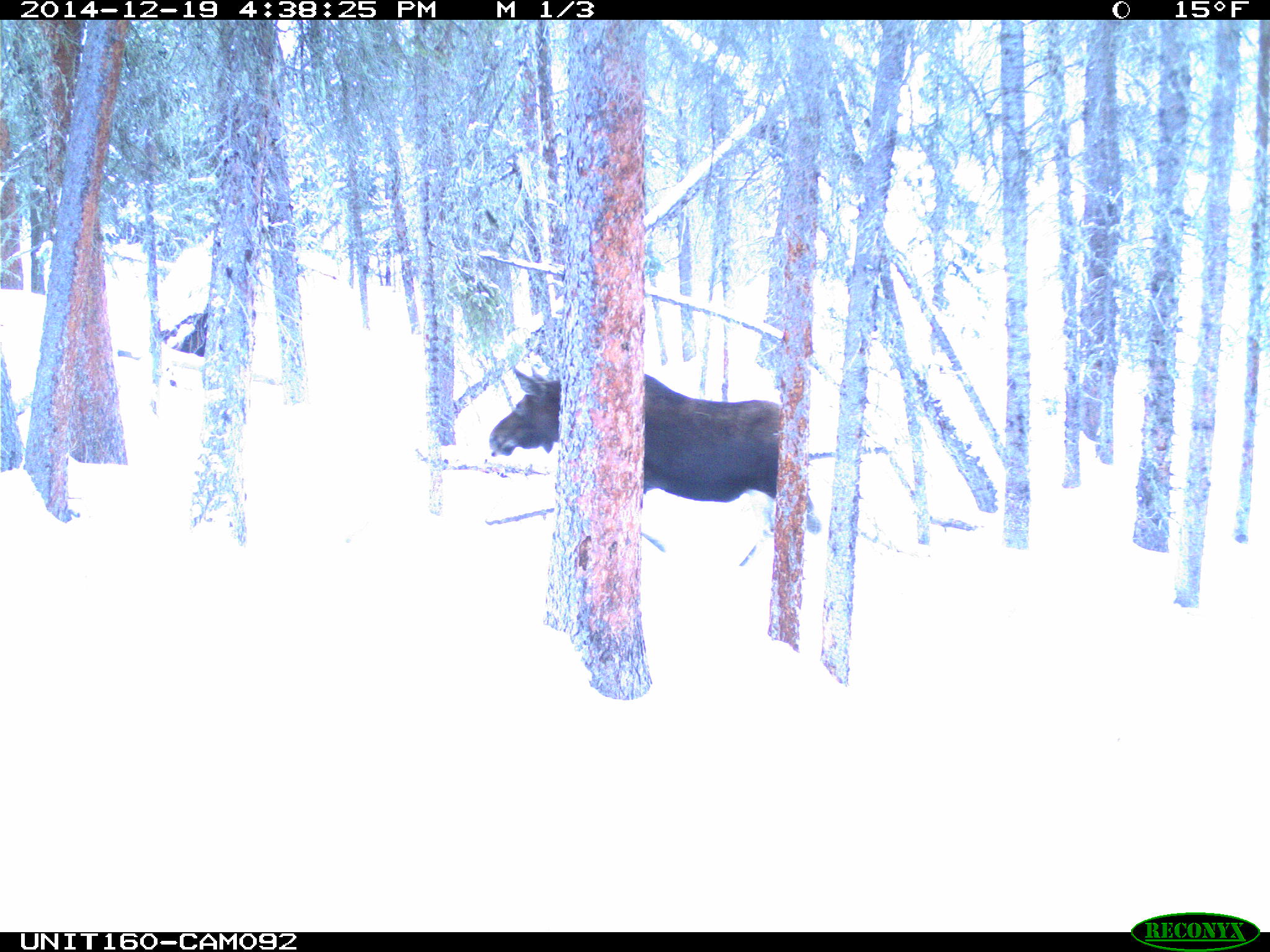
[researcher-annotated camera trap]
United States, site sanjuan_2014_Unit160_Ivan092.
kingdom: Animalia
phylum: Chordata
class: Mammalia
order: Artiodactyla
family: Cervidae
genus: Alces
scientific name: Alces alces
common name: moose